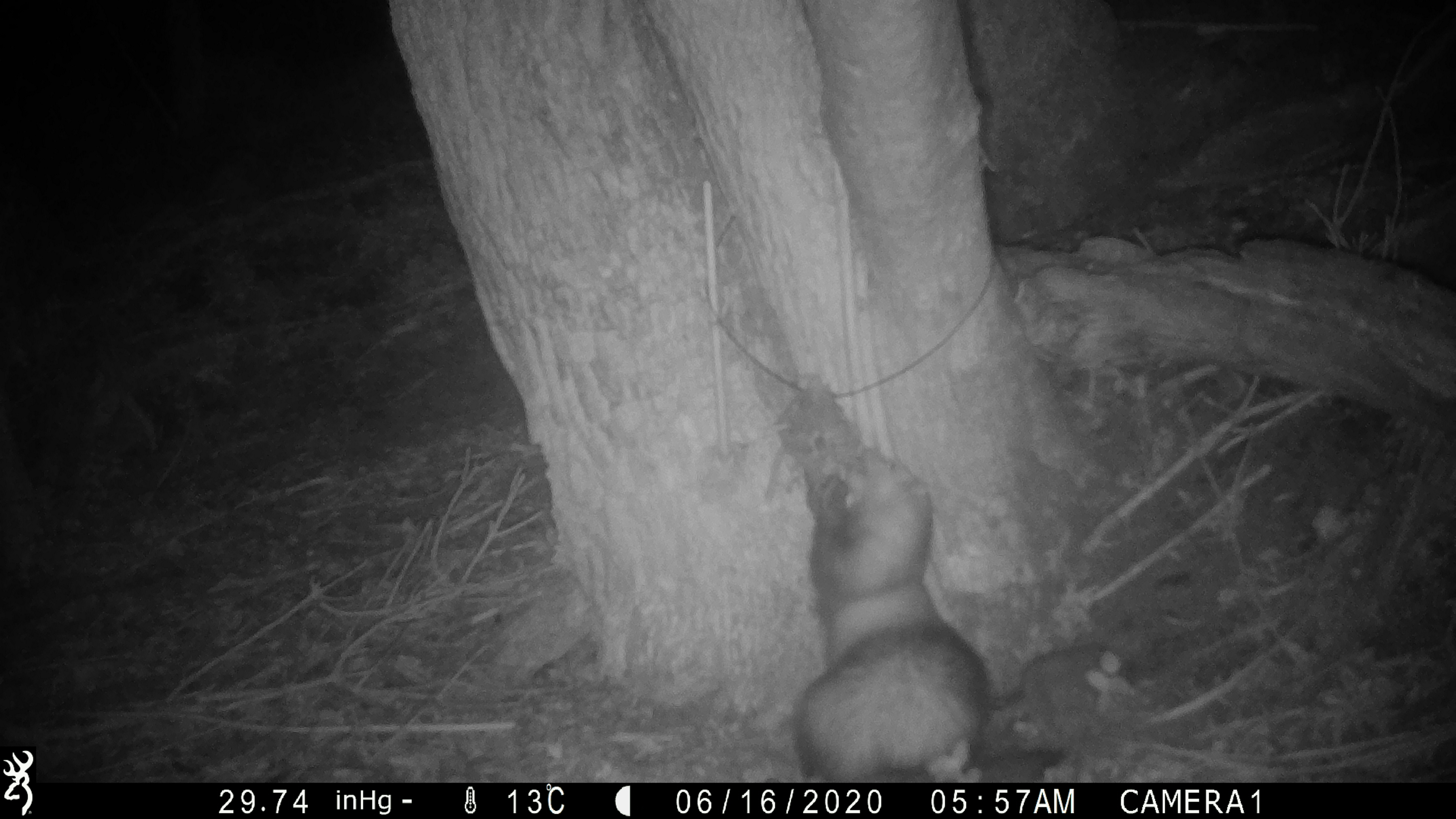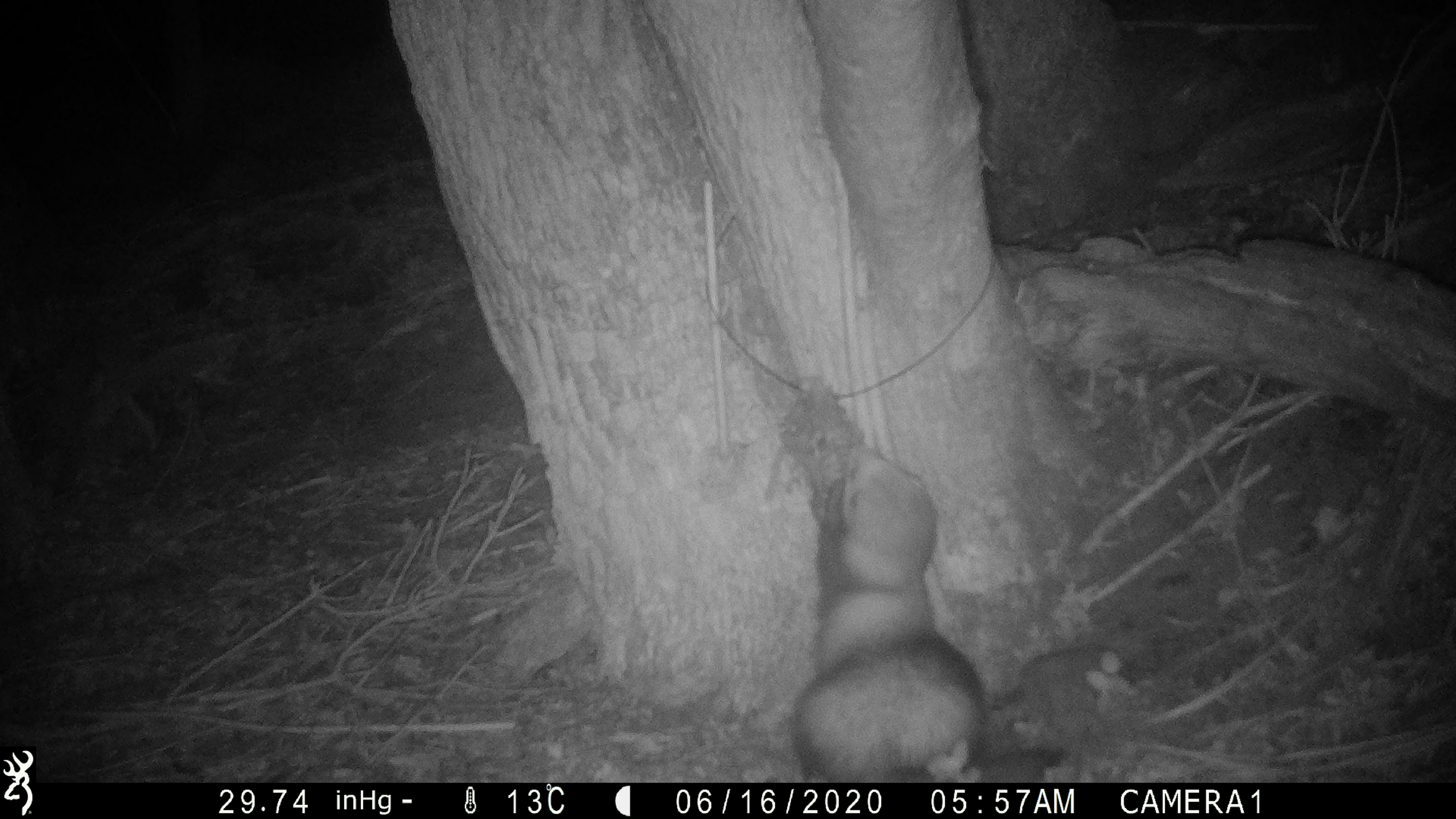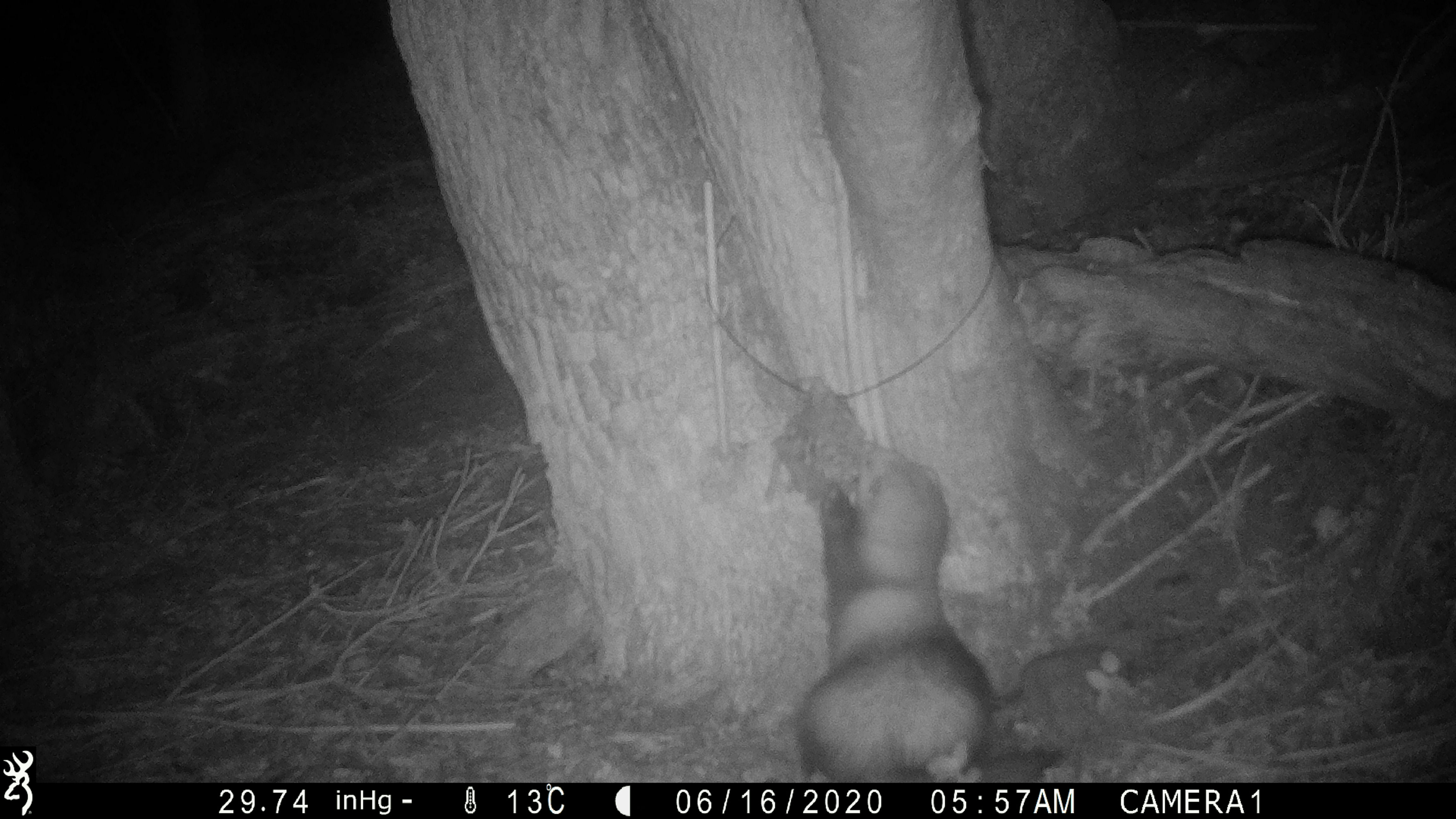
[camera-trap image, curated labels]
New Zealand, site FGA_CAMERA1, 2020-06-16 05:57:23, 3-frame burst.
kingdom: Animalia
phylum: Chordata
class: Mammalia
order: Carnivora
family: Mustelidae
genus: Mustela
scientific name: Mustela furo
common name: ferret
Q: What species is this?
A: Ferret (Mustela furo).